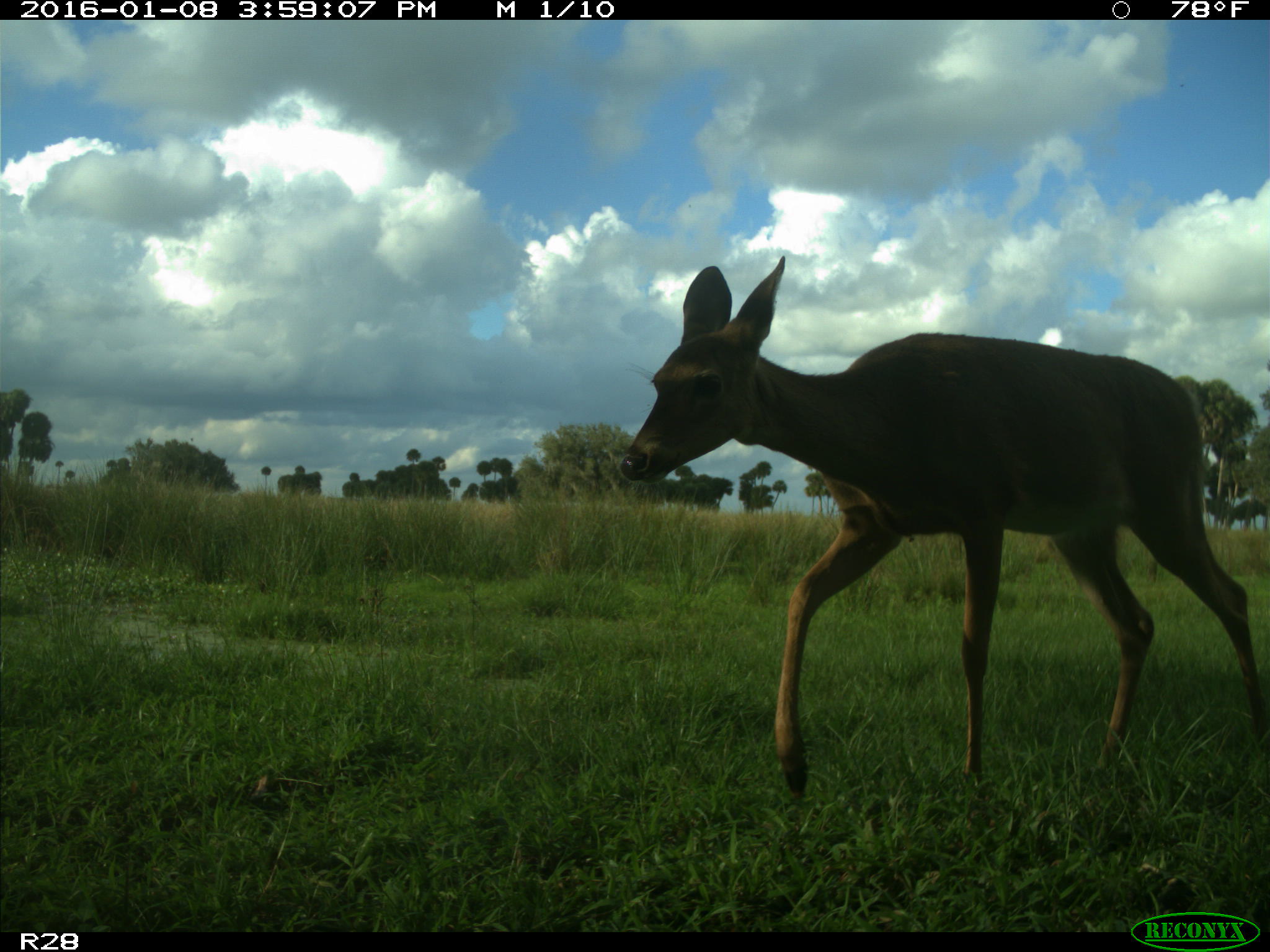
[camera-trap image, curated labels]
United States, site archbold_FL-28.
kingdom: Animalia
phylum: Chordata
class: Mammalia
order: Artiodactyla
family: Cervidae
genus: Odocoileus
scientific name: Odocoileus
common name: deer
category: unidentified deer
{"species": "unidentified deer (deer) (Odocoileus)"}